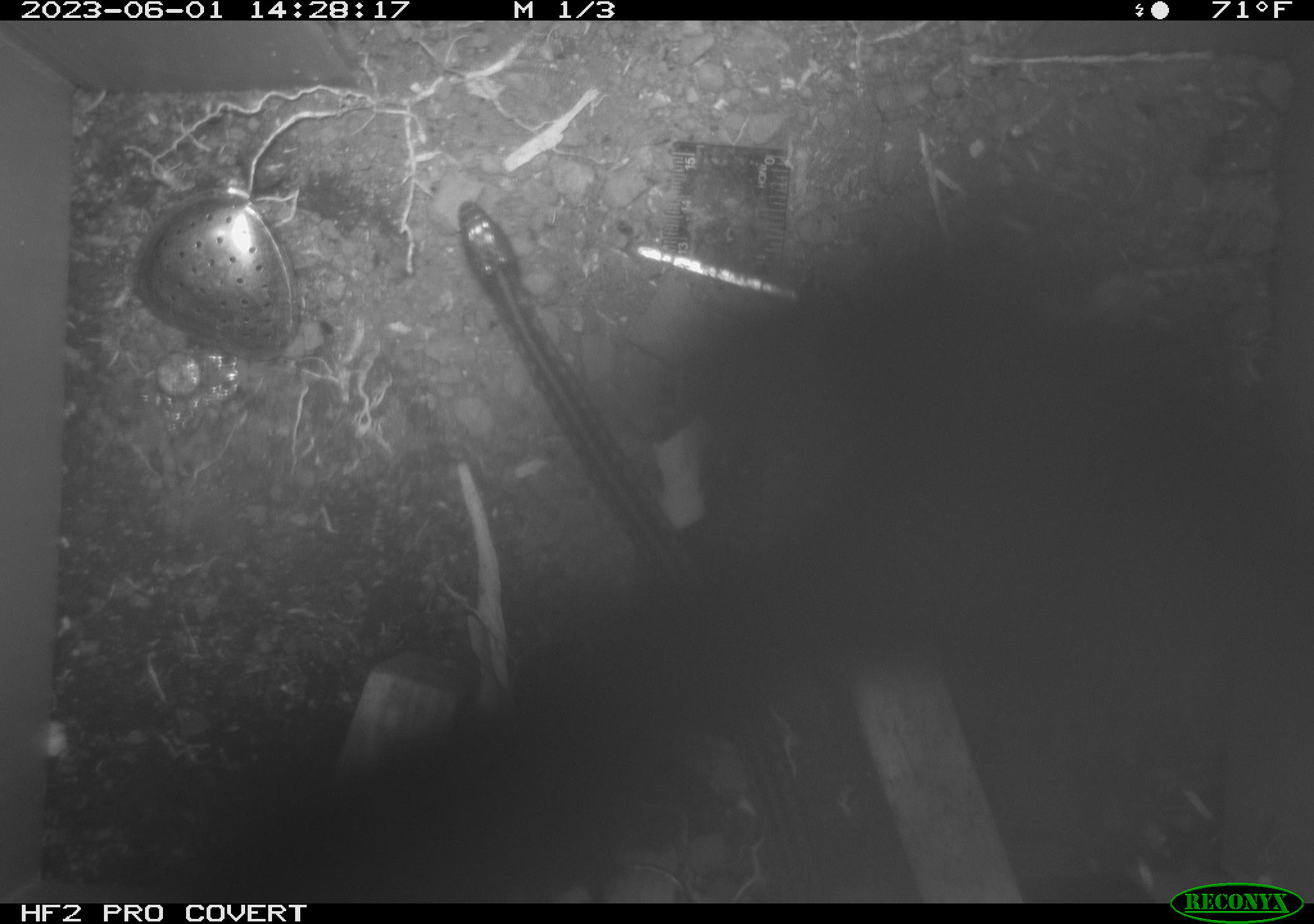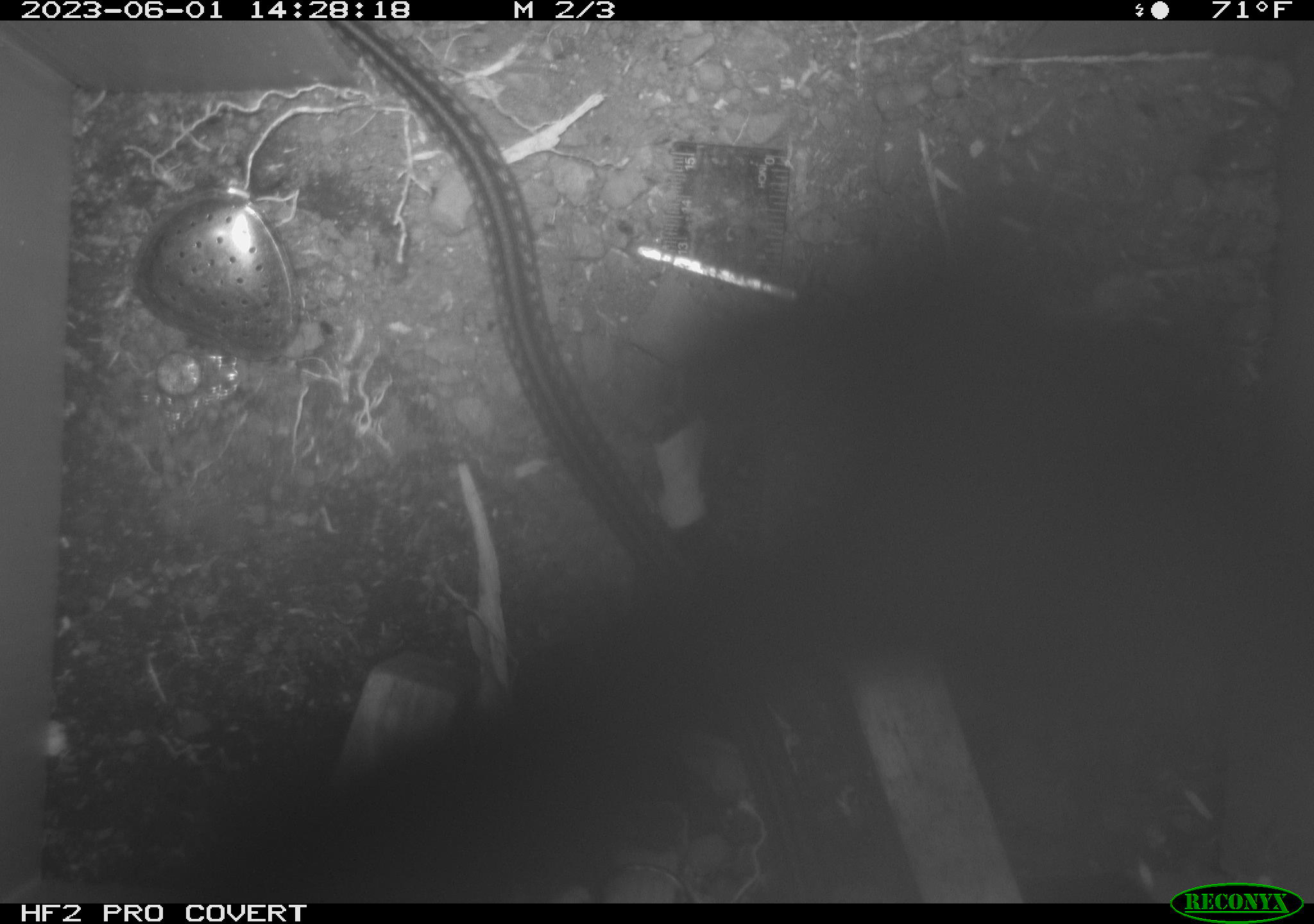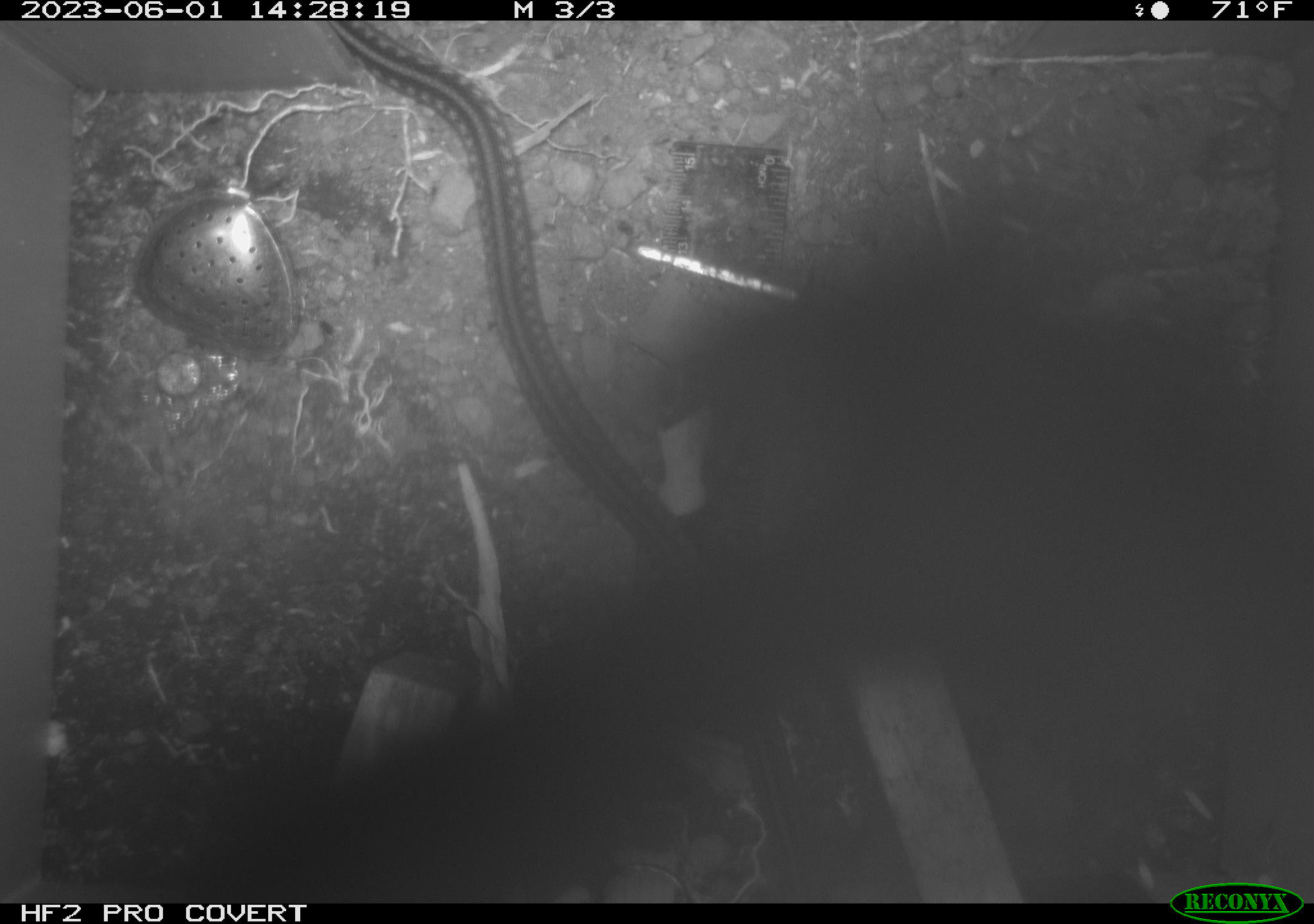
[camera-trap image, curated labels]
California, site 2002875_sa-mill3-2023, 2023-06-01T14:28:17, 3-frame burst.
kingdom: Animalia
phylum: Chordata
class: Reptilia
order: Squamata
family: Colubridae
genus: Thamnophis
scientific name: Thamnophis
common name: american gartersnakes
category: thamnophis species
Thamnophis species (american gartersnakes) (Thamnophis).